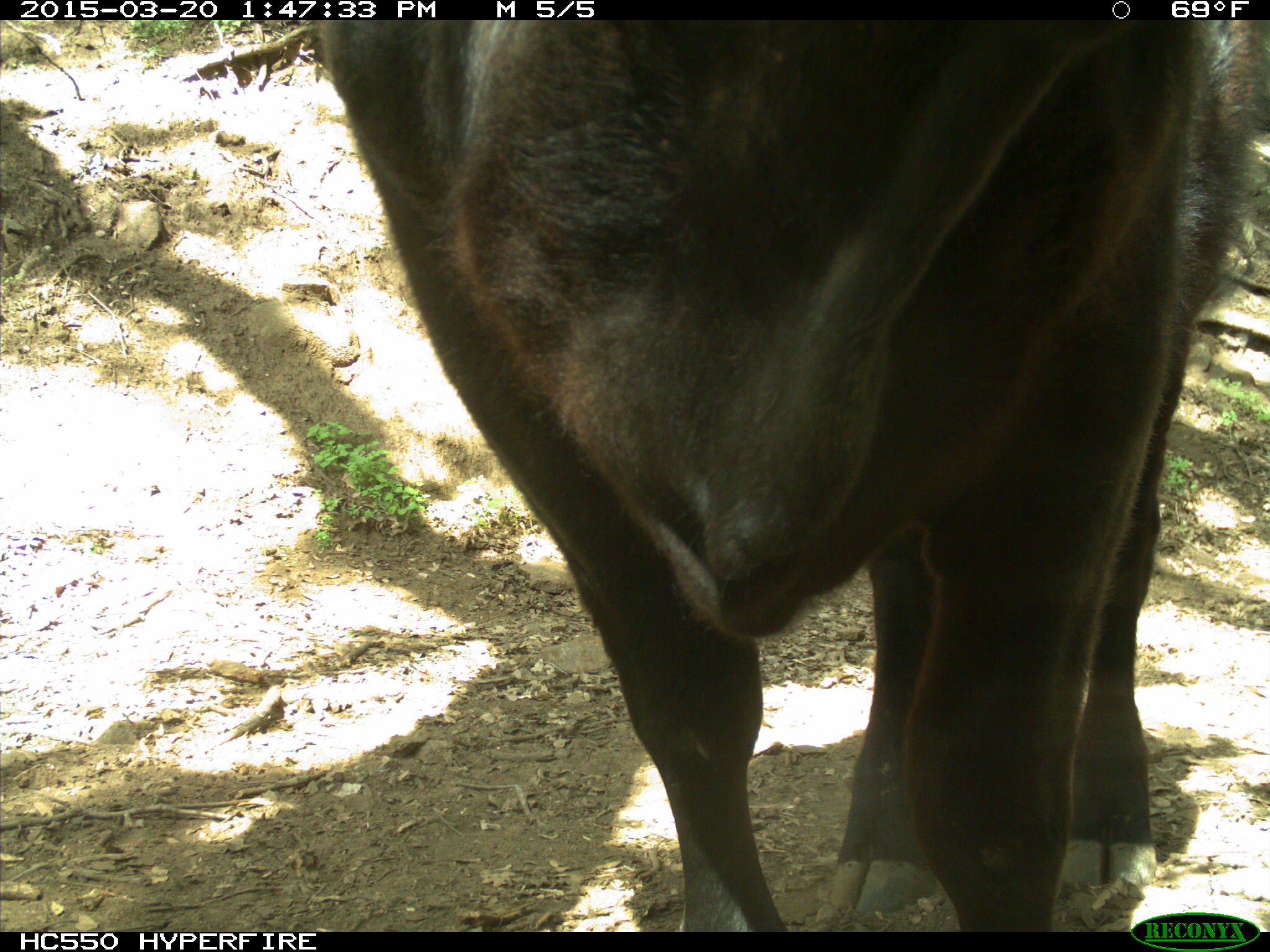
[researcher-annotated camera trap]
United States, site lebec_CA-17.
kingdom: Animalia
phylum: Chordata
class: Mammalia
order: Artiodactyla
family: Bovidae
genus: Bos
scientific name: Bos taurus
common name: domestic cow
Bos taurus (domestic cow).